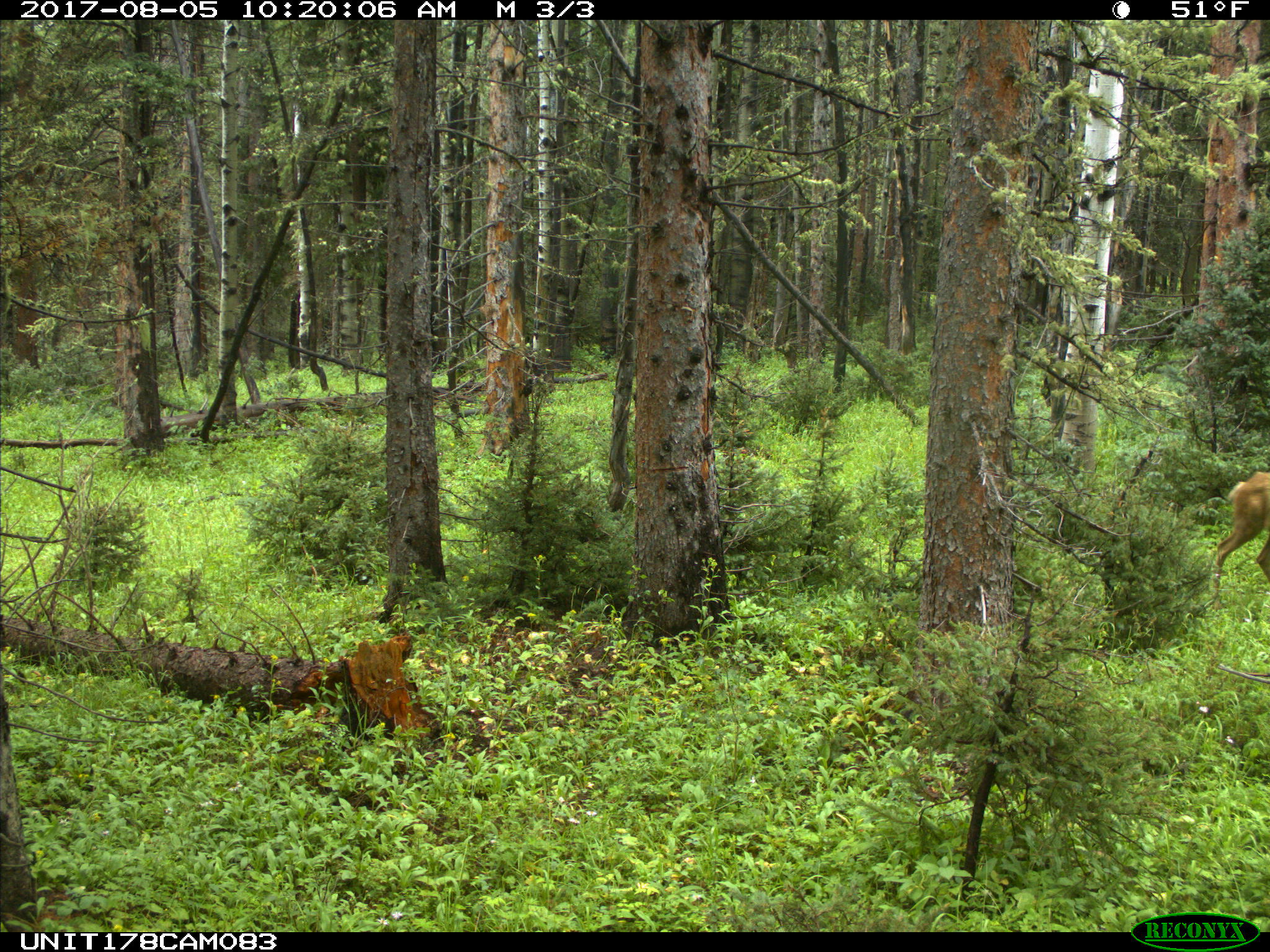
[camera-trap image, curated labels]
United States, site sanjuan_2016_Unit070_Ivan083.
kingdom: Animalia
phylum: Chordata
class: Mammalia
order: Artiodactyla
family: Cervidae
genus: Odocoileus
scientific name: Odocoileus hemionus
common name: mule deer